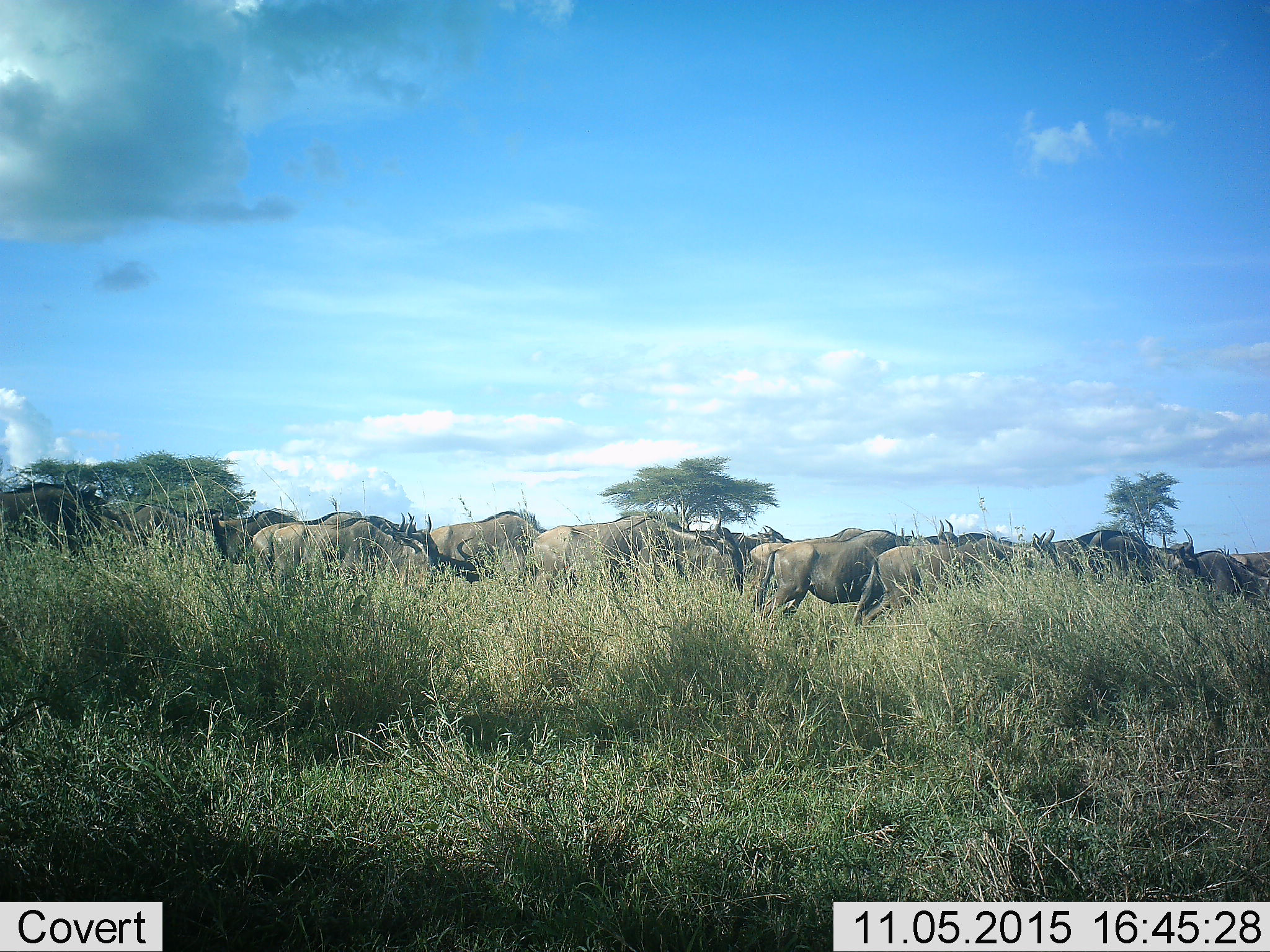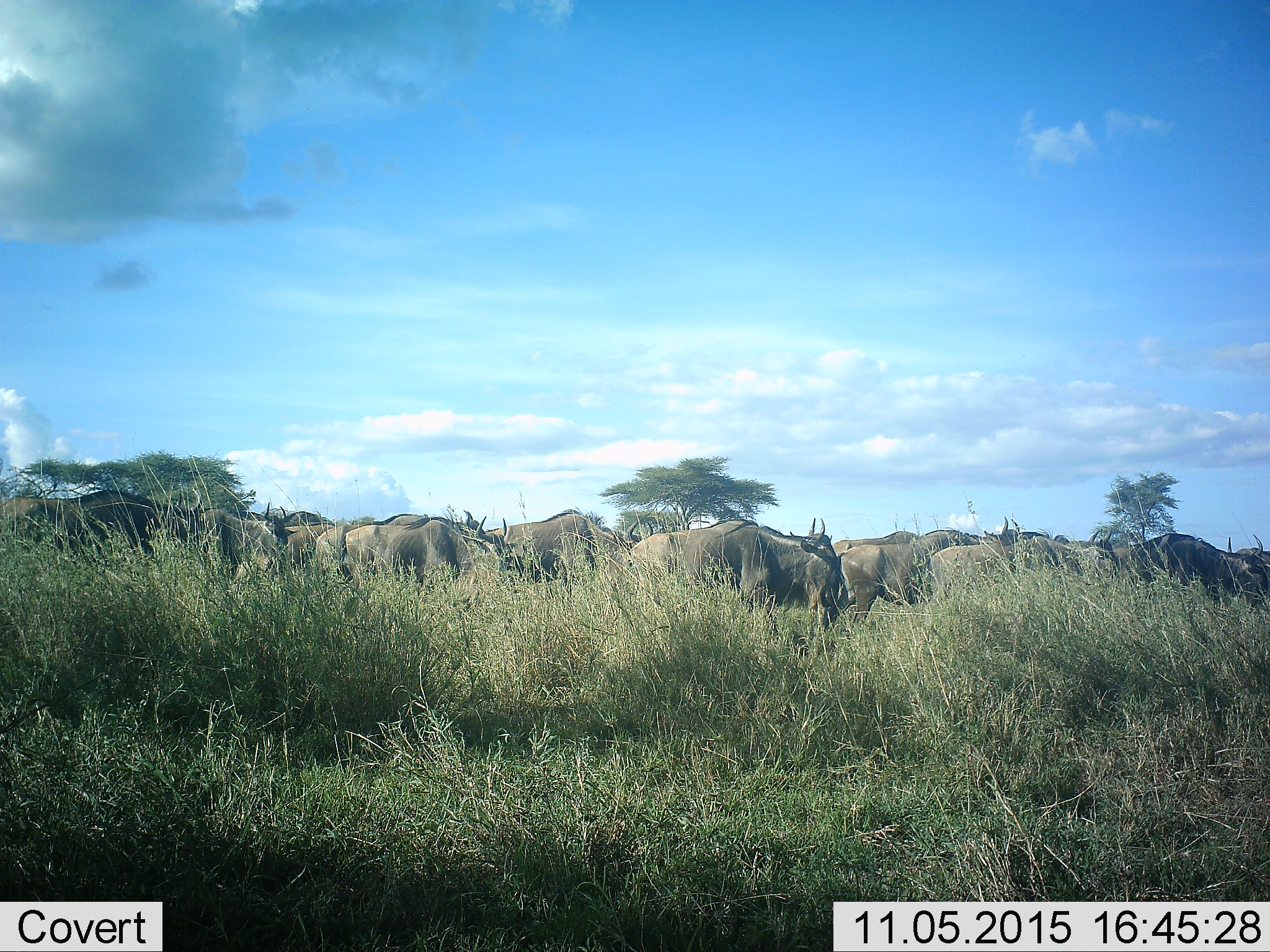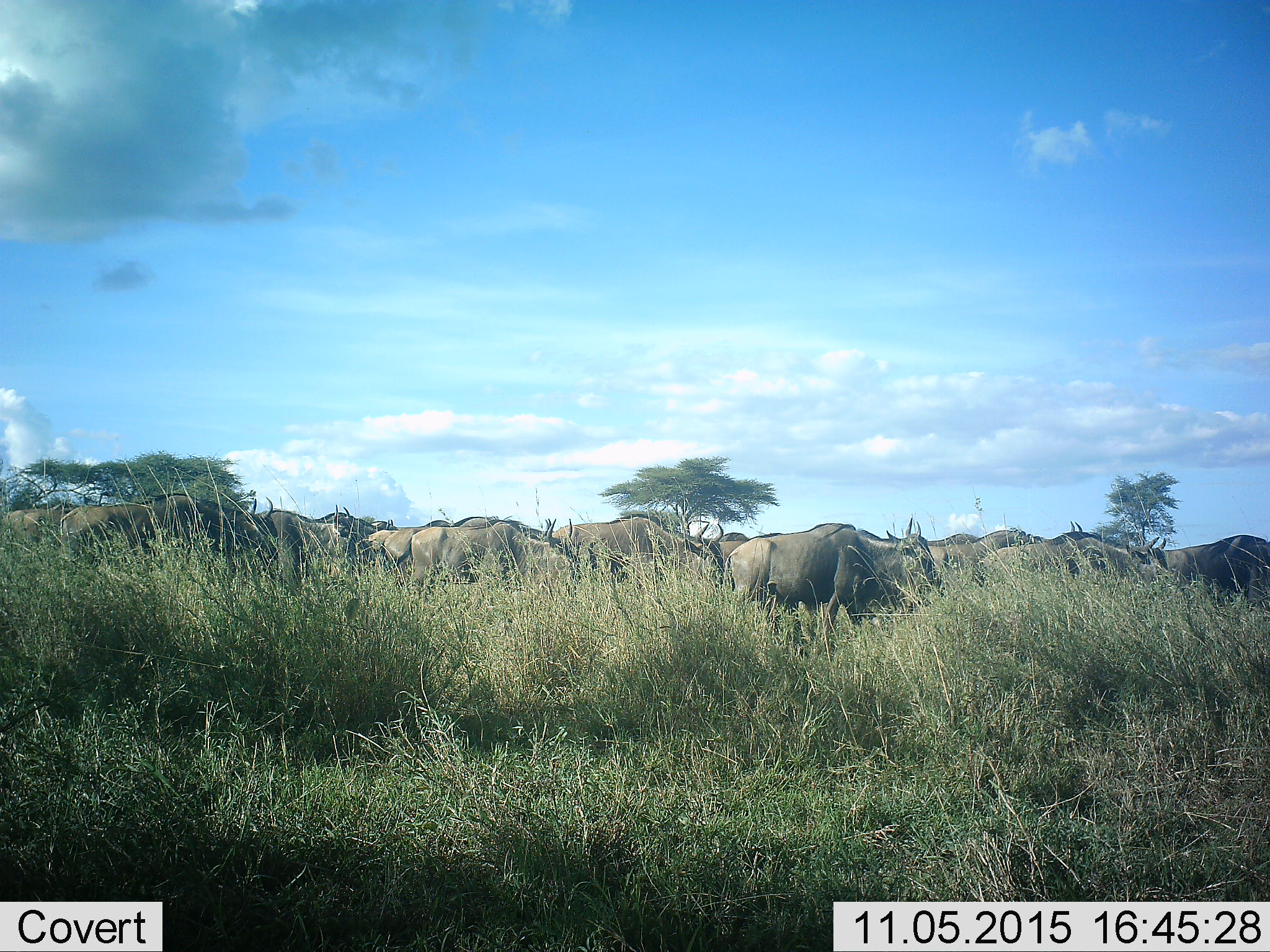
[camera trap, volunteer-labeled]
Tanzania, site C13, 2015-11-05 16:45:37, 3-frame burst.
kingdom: Animalia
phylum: Chordata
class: Mammalia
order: Artiodactyla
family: Bovidae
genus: Connochaetes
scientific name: Connochaetes taurinus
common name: blue wildebeest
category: wildebeest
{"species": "wildebeest (blue wildebeest) (Connochaetes taurinus)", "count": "11-50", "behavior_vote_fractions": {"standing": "15%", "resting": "0%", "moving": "92%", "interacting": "8%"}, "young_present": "15%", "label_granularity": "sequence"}